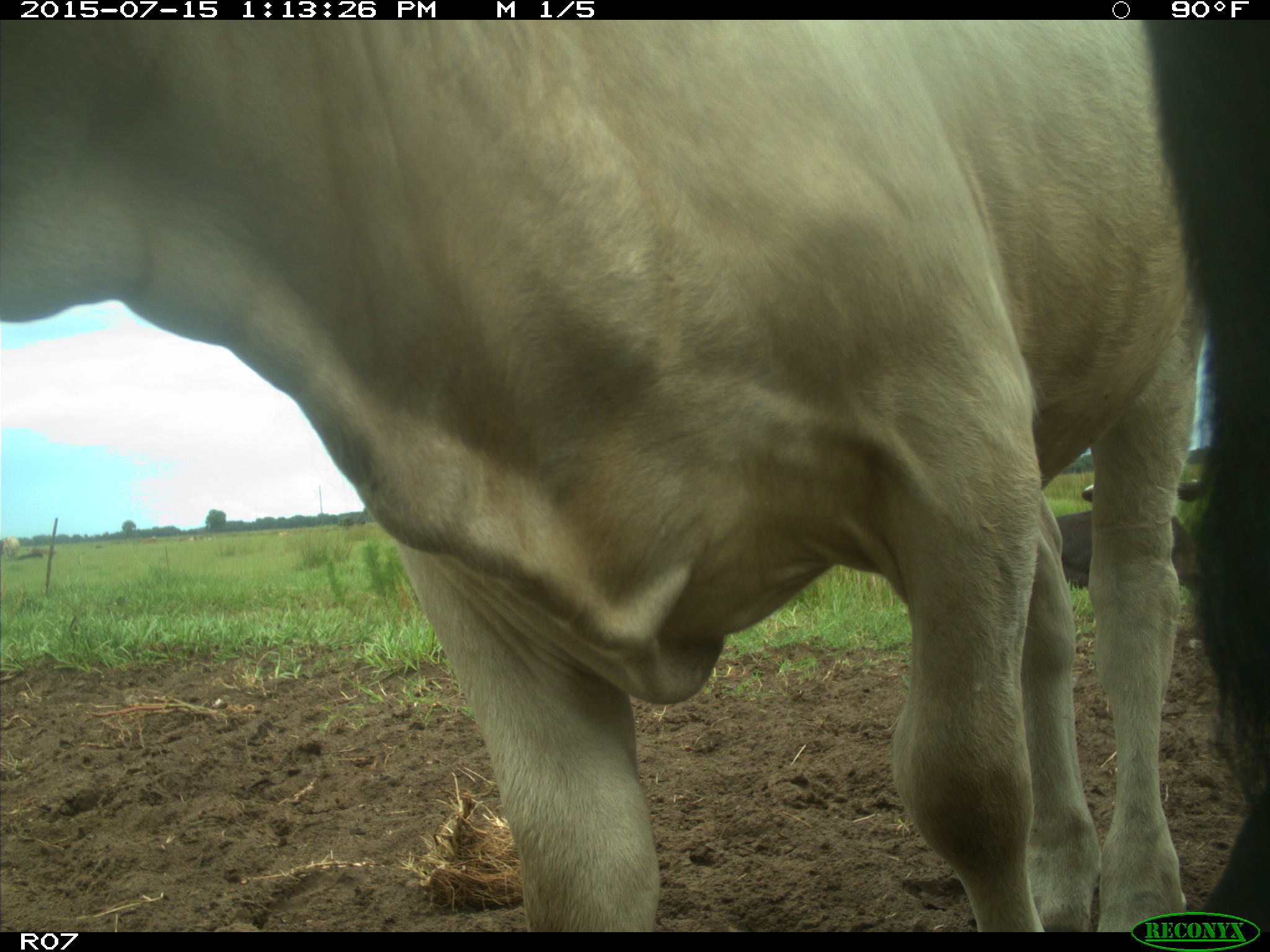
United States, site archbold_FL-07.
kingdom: Animalia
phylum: Chordata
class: Mammalia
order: Artiodactyla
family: Bovidae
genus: Bos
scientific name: Bos taurus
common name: domestic cow